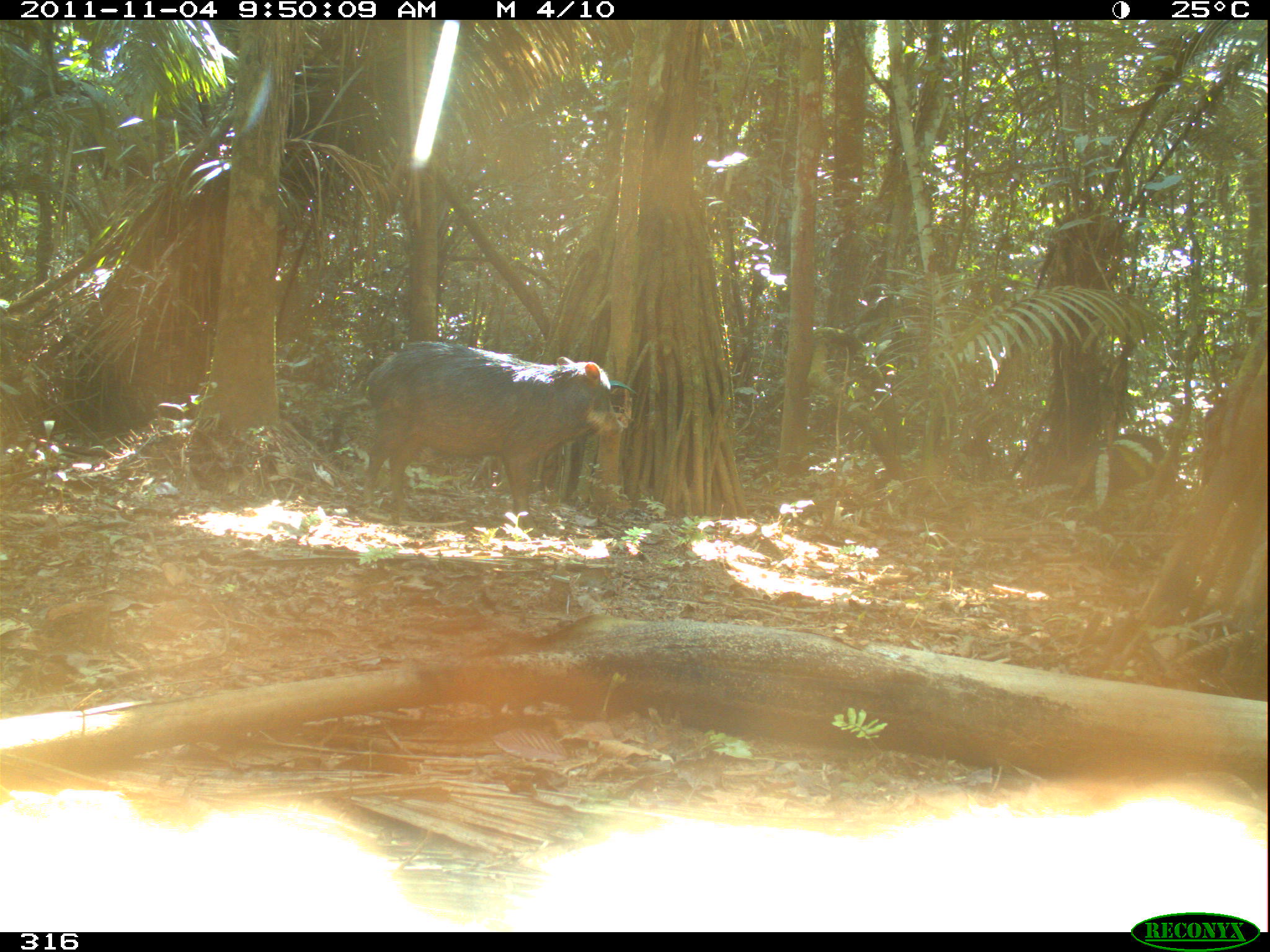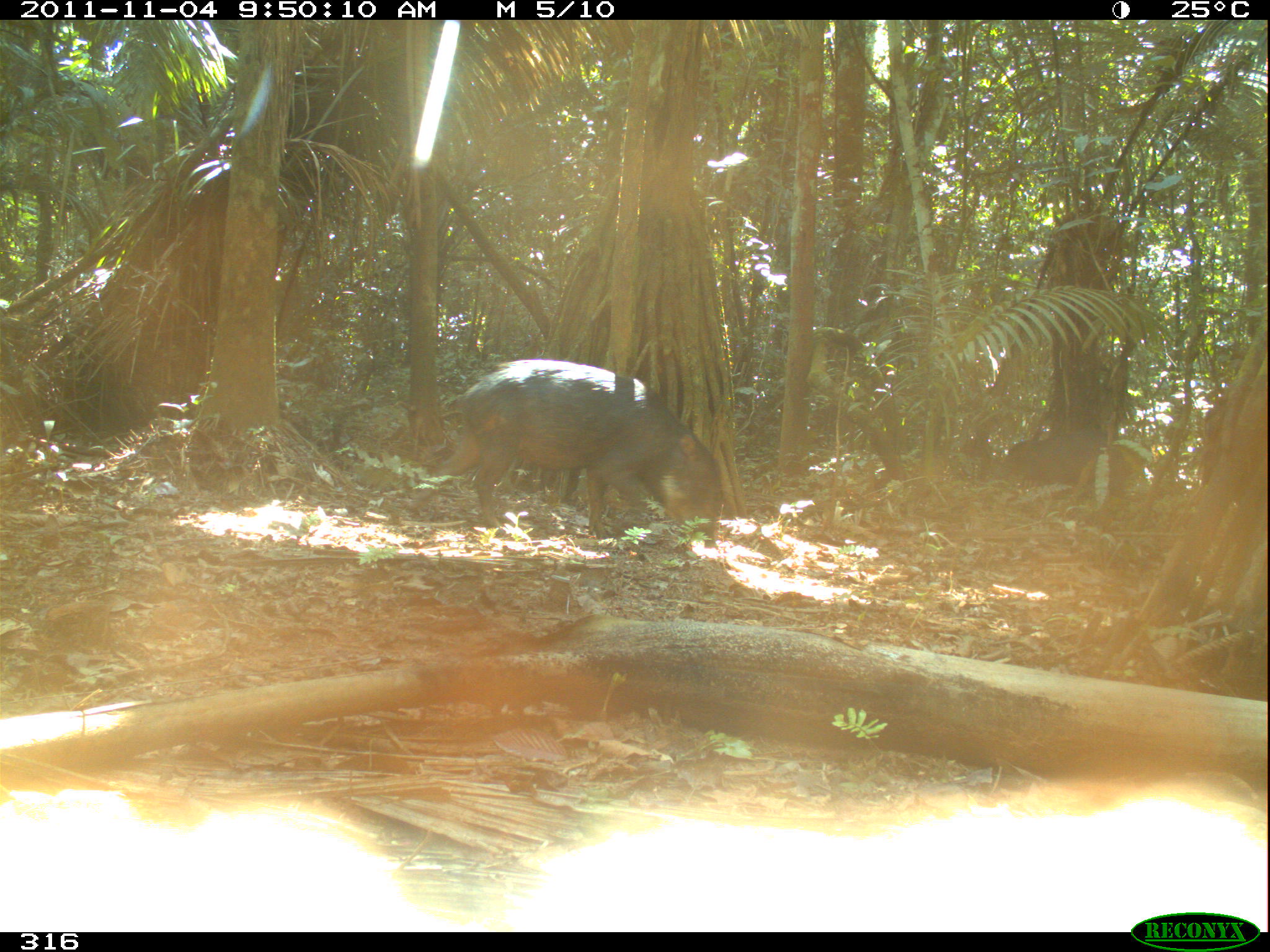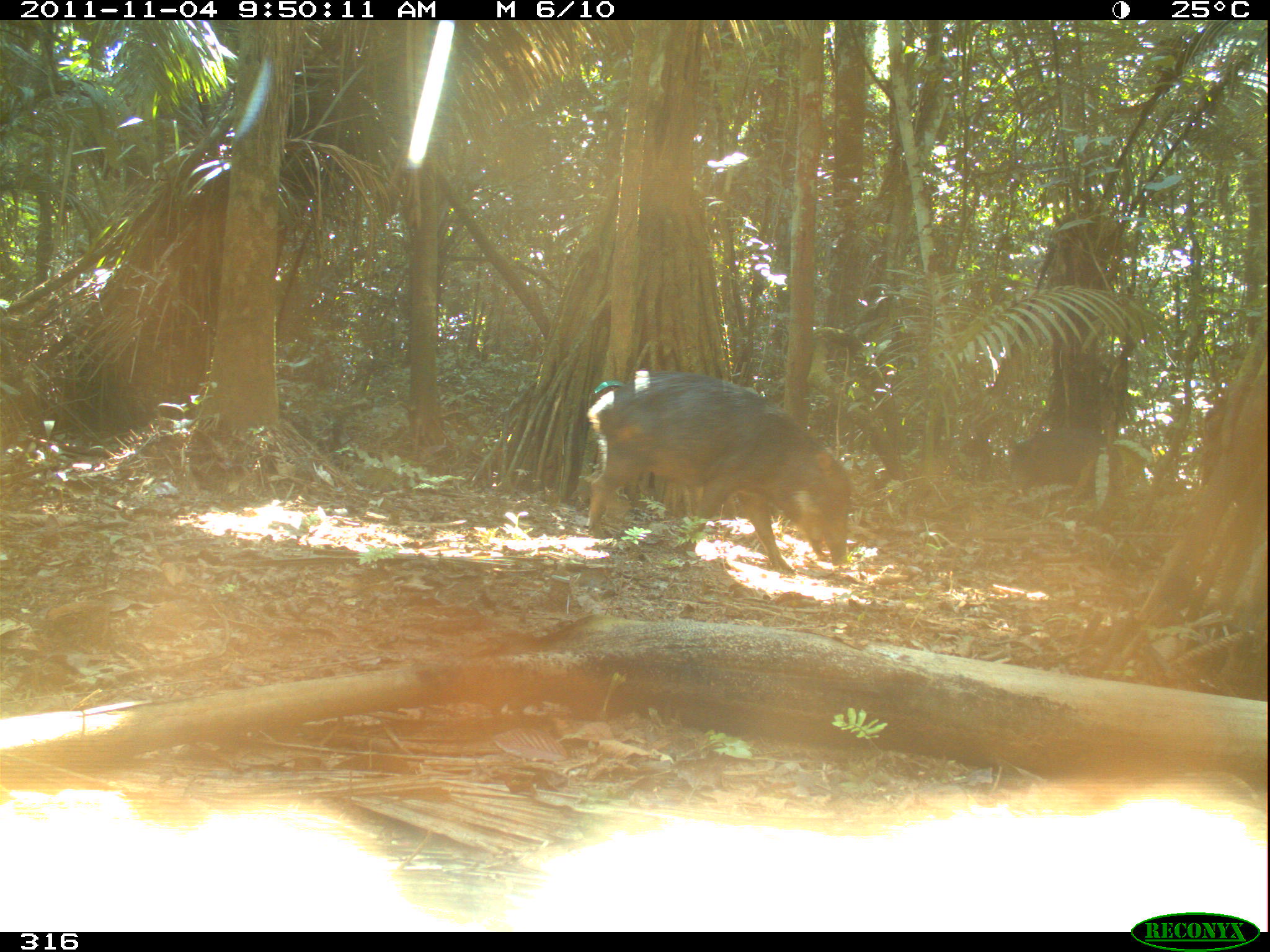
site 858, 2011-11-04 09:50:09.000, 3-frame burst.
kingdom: Animalia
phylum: Chordata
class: Mammalia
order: Artiodactyla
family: Tayassuidae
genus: Tayassu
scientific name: Tayassu pecari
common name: white-lipped peccary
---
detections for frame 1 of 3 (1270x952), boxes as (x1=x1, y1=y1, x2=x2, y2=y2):
tayassu pecari: (x1=360, y1=341, x2=624, y2=532)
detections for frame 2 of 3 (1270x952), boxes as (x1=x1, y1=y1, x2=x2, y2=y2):
tayassu pecari: (x1=406, y1=358, x2=723, y2=548)